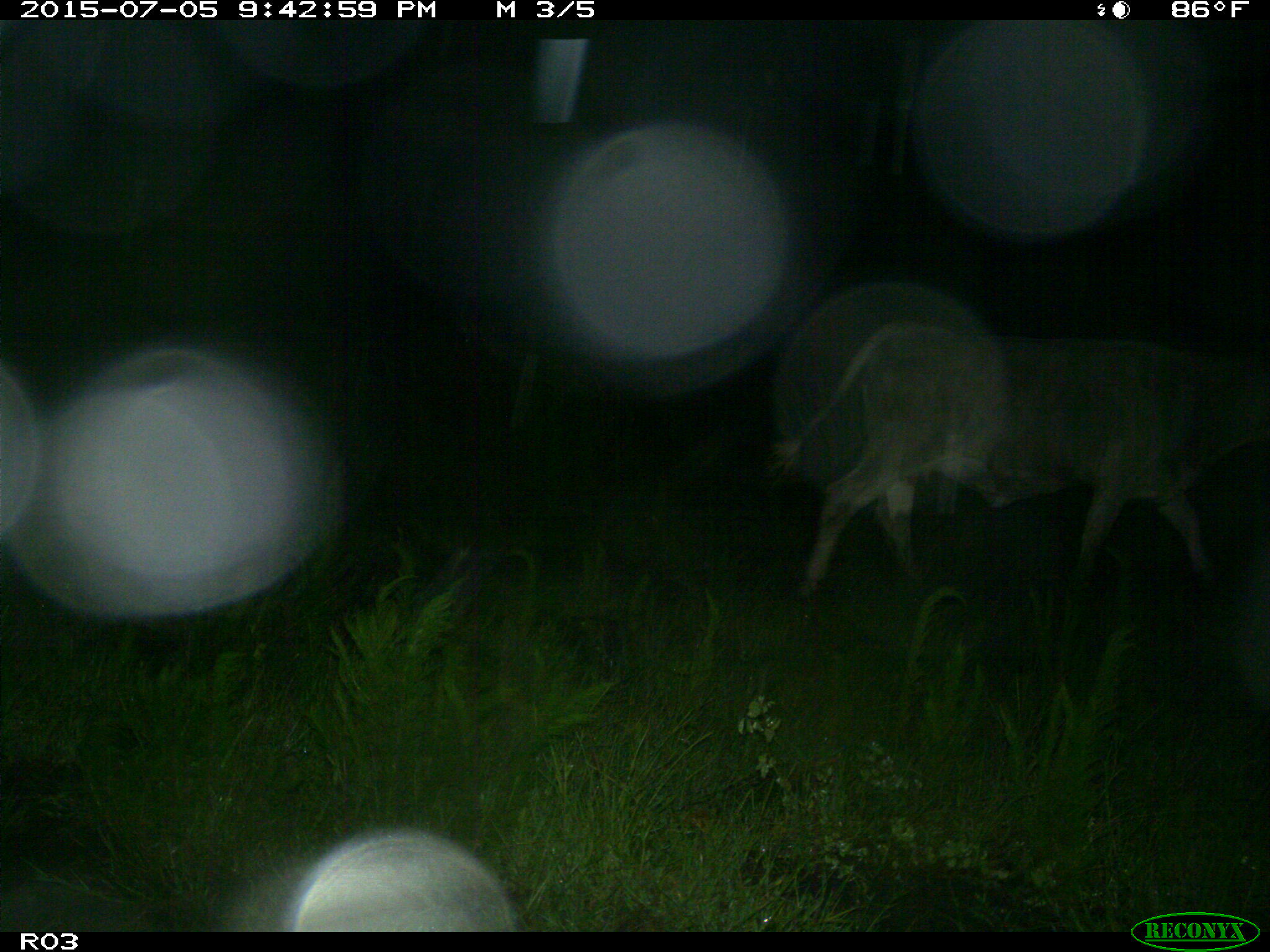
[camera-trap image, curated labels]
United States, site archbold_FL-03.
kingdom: Animalia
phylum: Chordata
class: Mammalia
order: Artiodactyla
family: Bovidae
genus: Bos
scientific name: Bos taurus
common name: domestic cow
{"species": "Bos taurus (domestic cow)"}